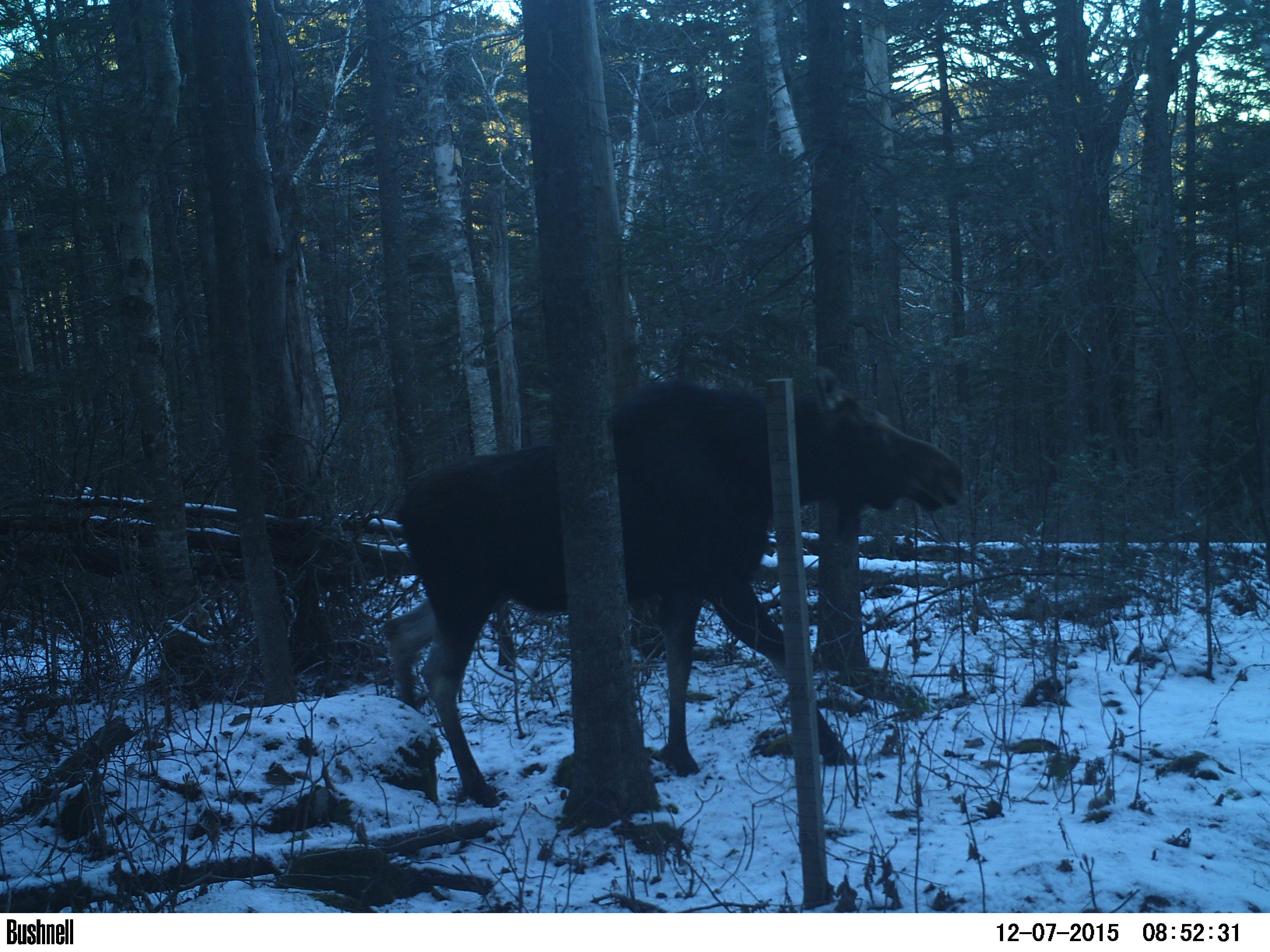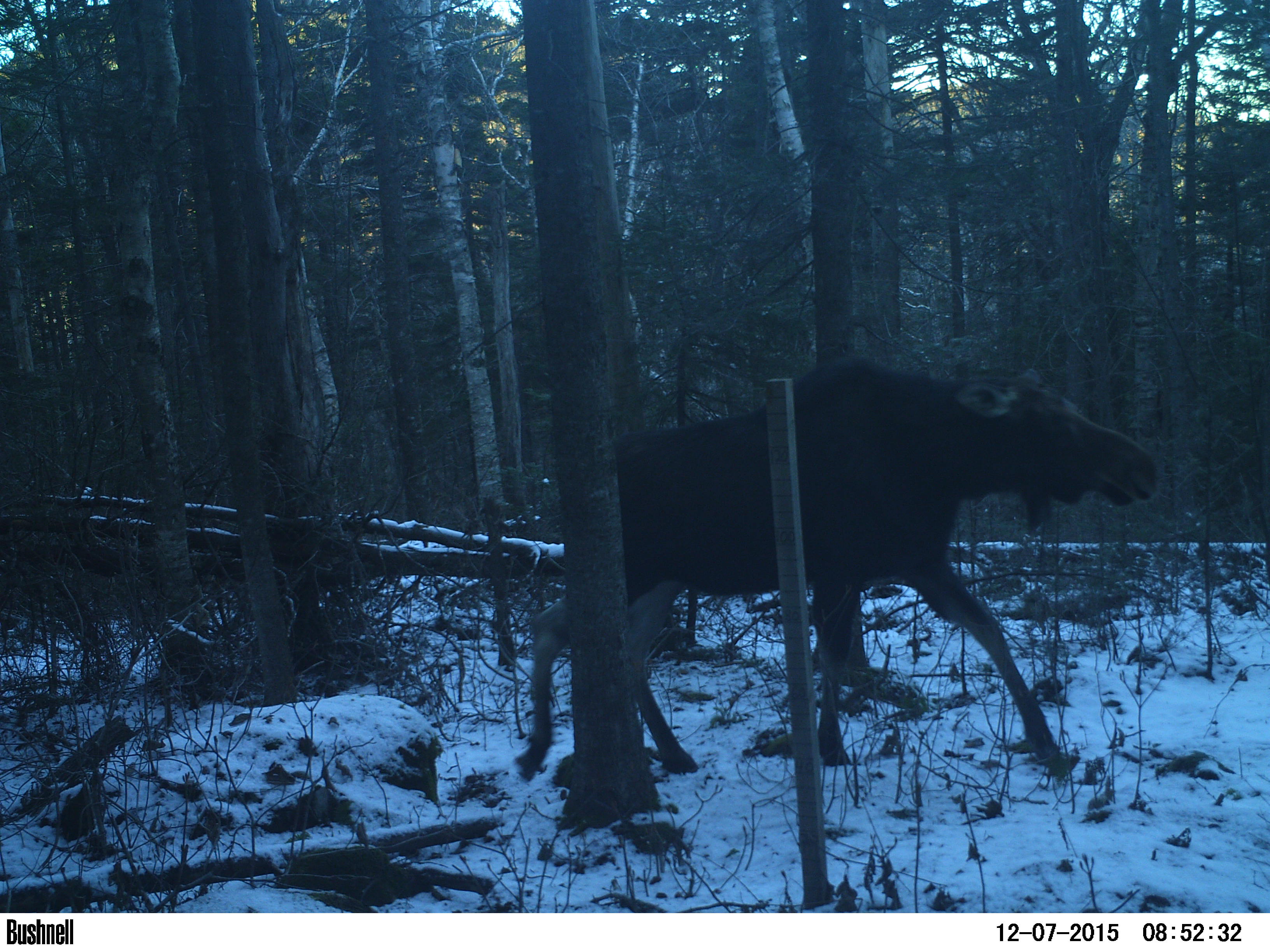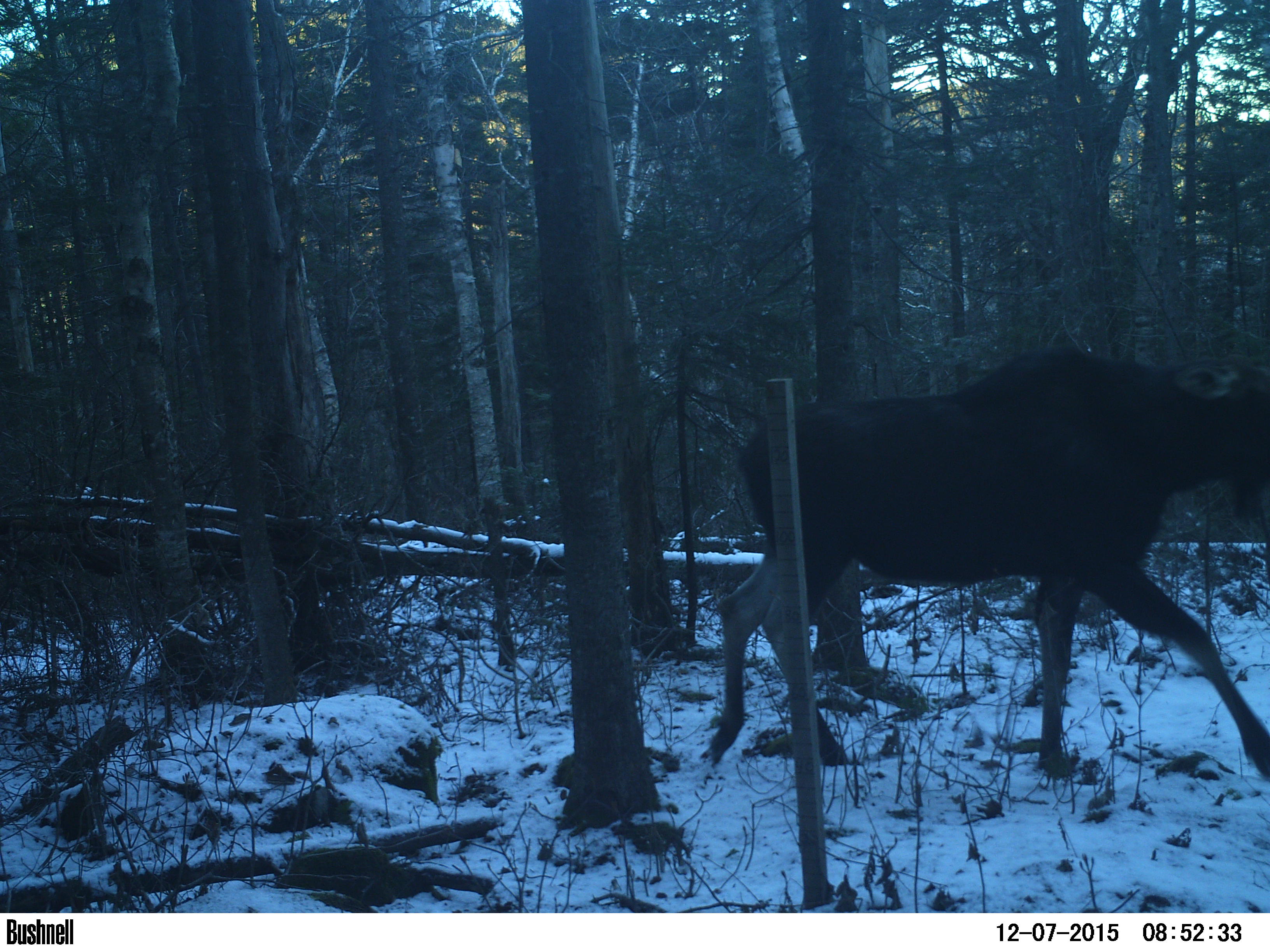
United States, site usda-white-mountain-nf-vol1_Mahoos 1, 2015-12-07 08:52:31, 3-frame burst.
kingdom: Animalia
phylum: Chordata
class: Mammalia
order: Artiodactyla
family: Cervidae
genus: Alces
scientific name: Alces alces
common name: moose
Moose (Alces alces).